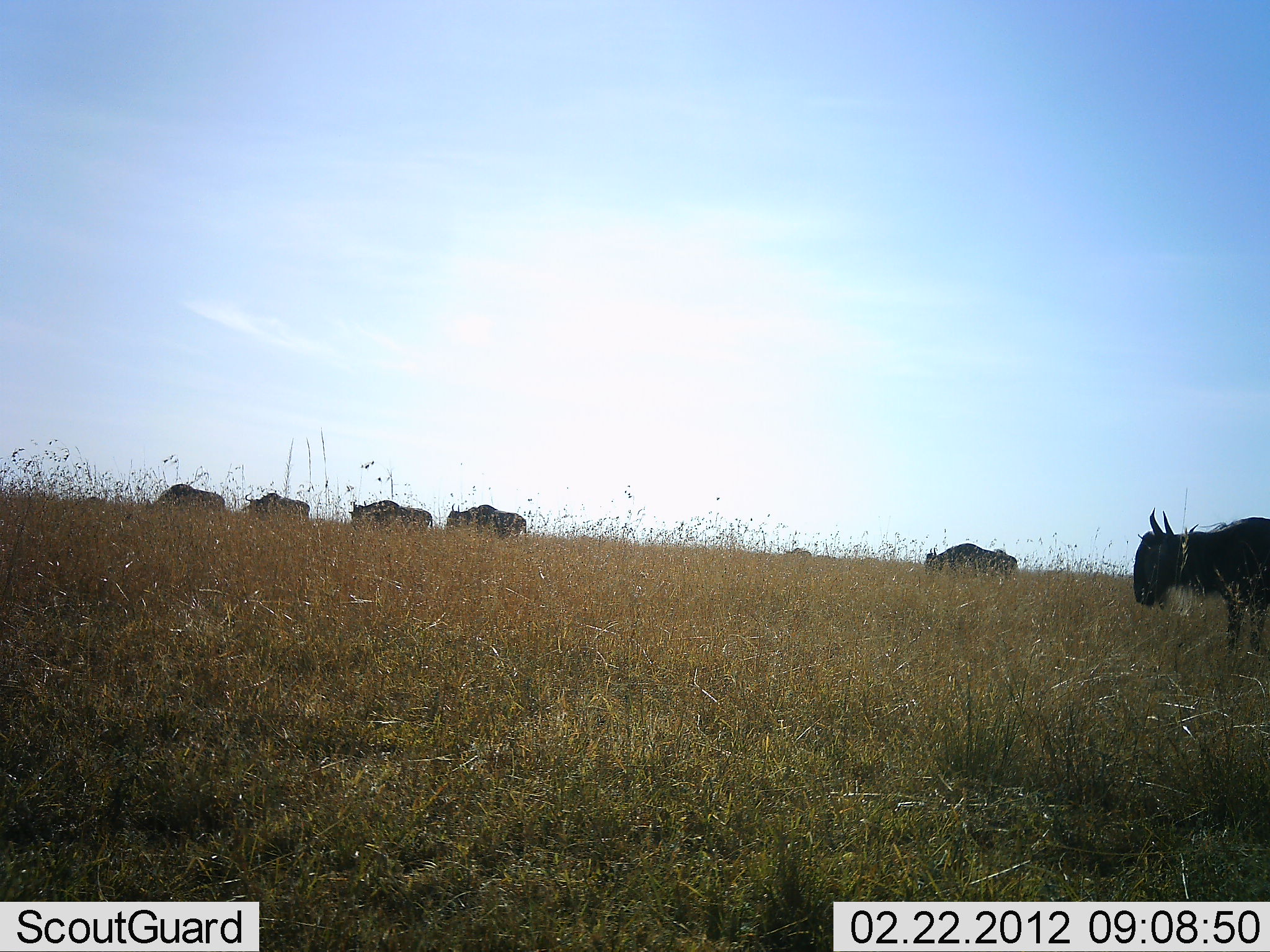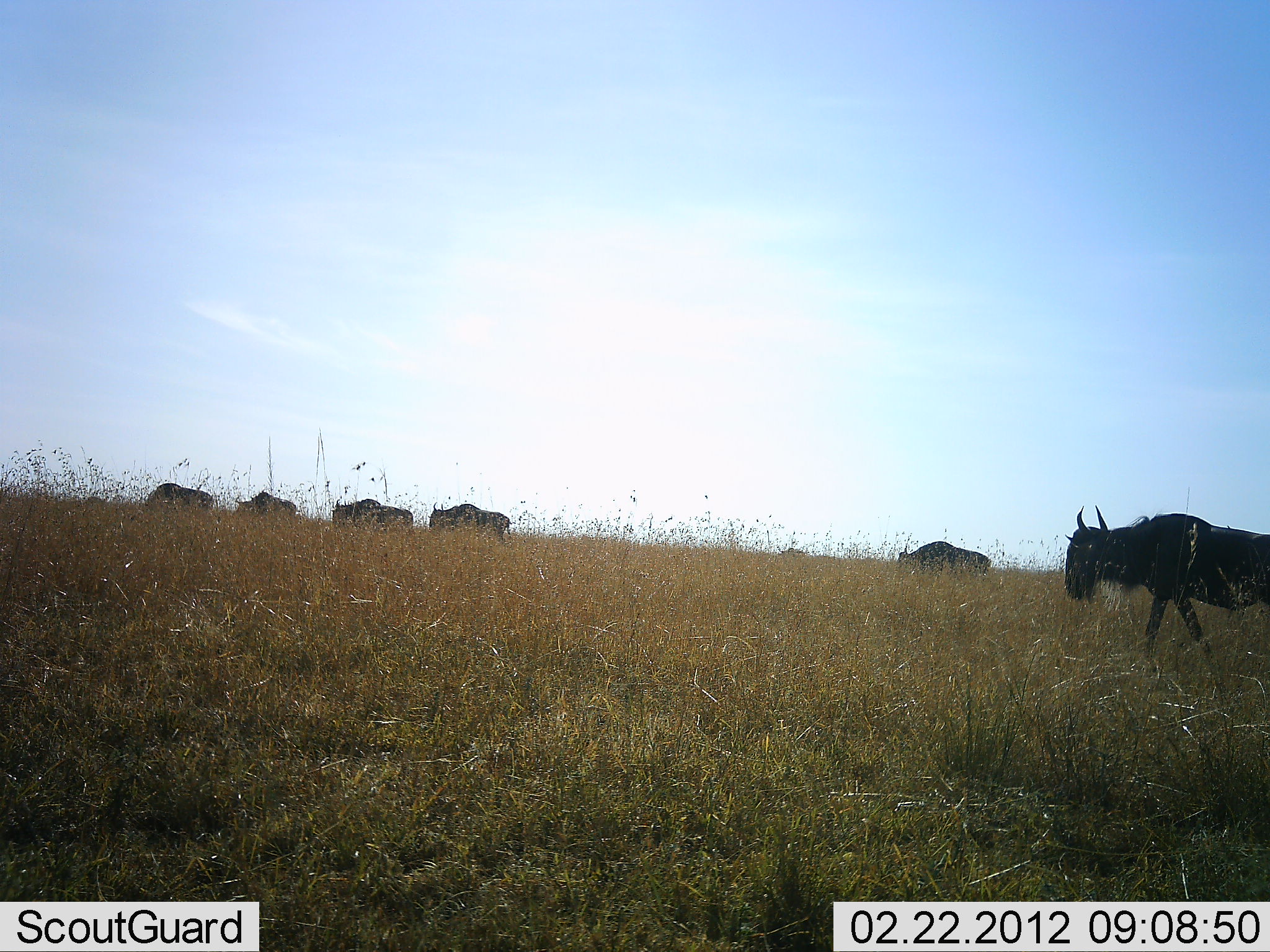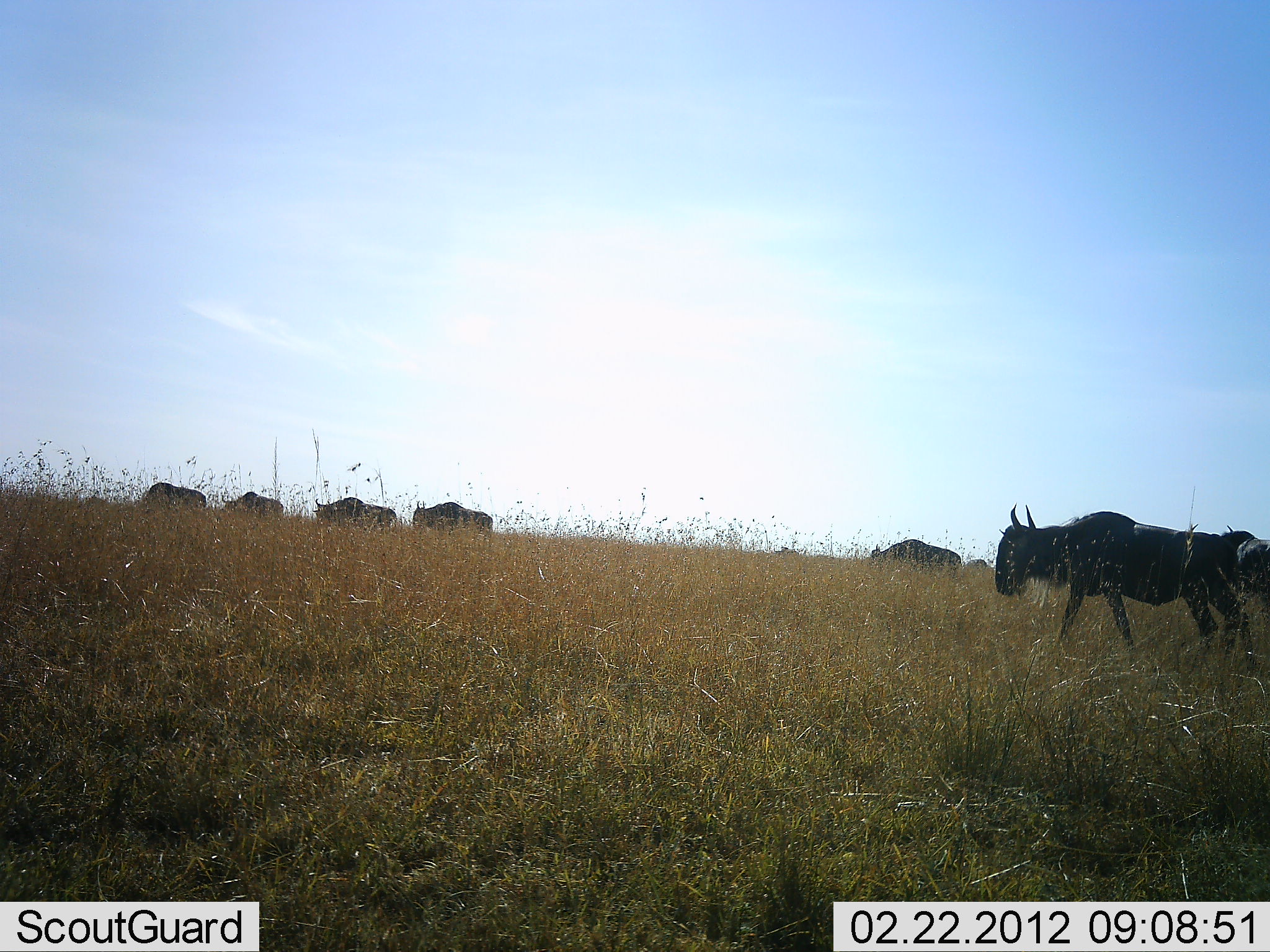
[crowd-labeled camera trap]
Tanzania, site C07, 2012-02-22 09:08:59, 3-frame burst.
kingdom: Animalia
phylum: Chordata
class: Mammalia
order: Artiodactyla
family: Bovidae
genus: Connochaetes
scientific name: Connochaetes taurinus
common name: blue wildebeest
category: wildebeest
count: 6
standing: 13%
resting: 7%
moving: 87%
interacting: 0%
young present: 0%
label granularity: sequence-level